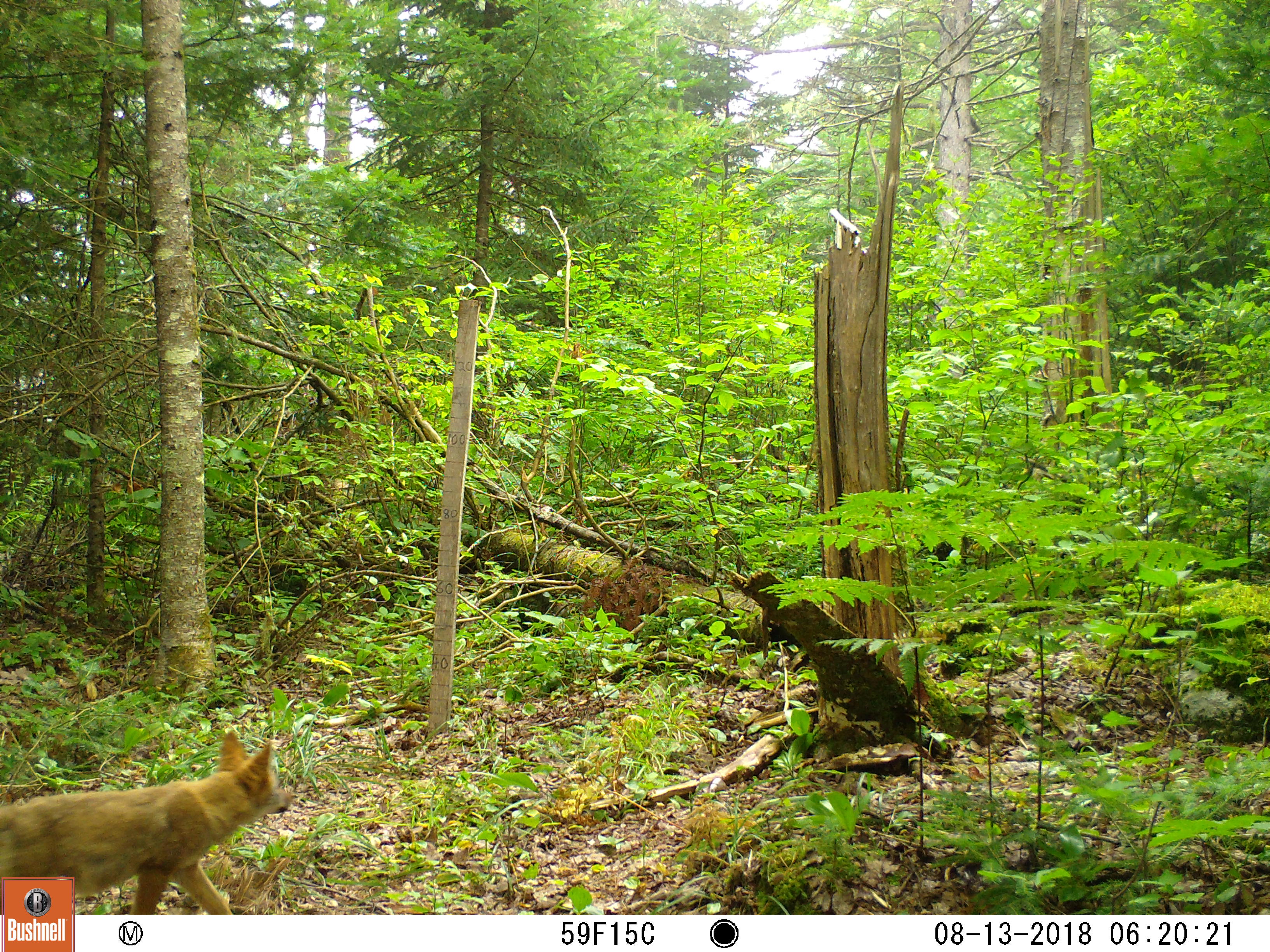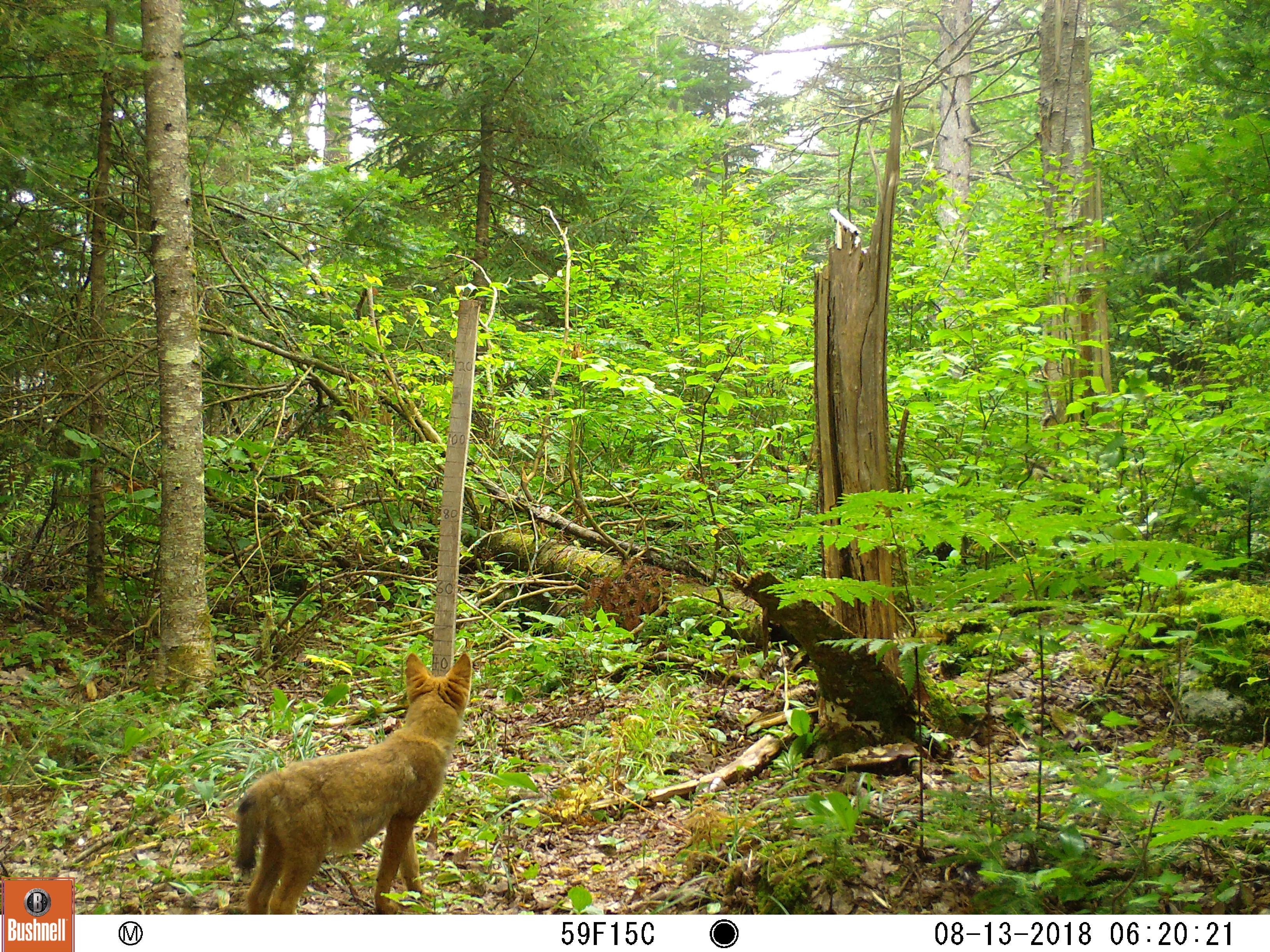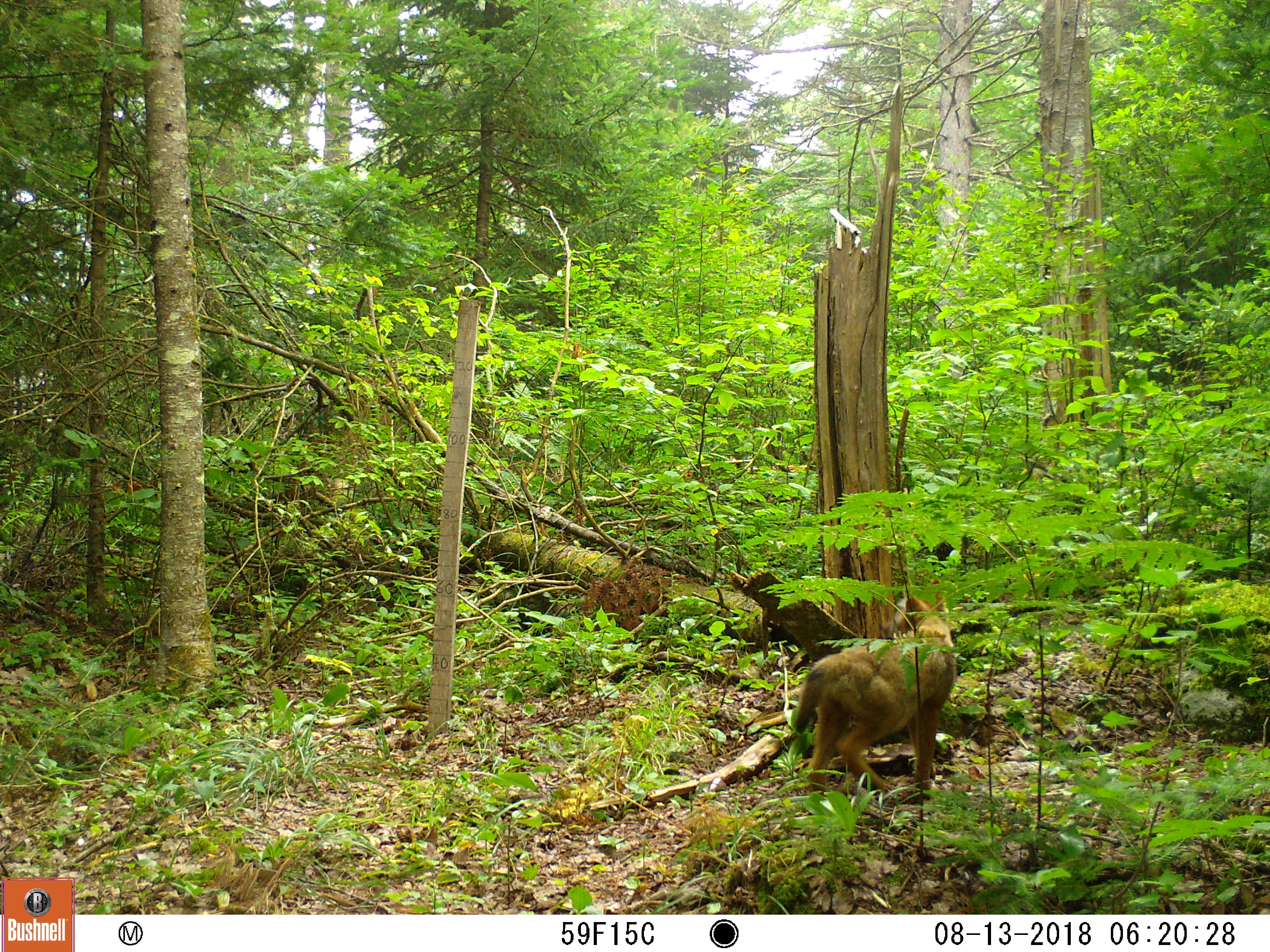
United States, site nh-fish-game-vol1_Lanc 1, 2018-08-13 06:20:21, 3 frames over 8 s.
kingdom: Animalia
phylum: Chordata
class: Mammalia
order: Carnivora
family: Canidae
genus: Canis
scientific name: Canis latrans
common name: coyote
Coyote (Canis latrans).